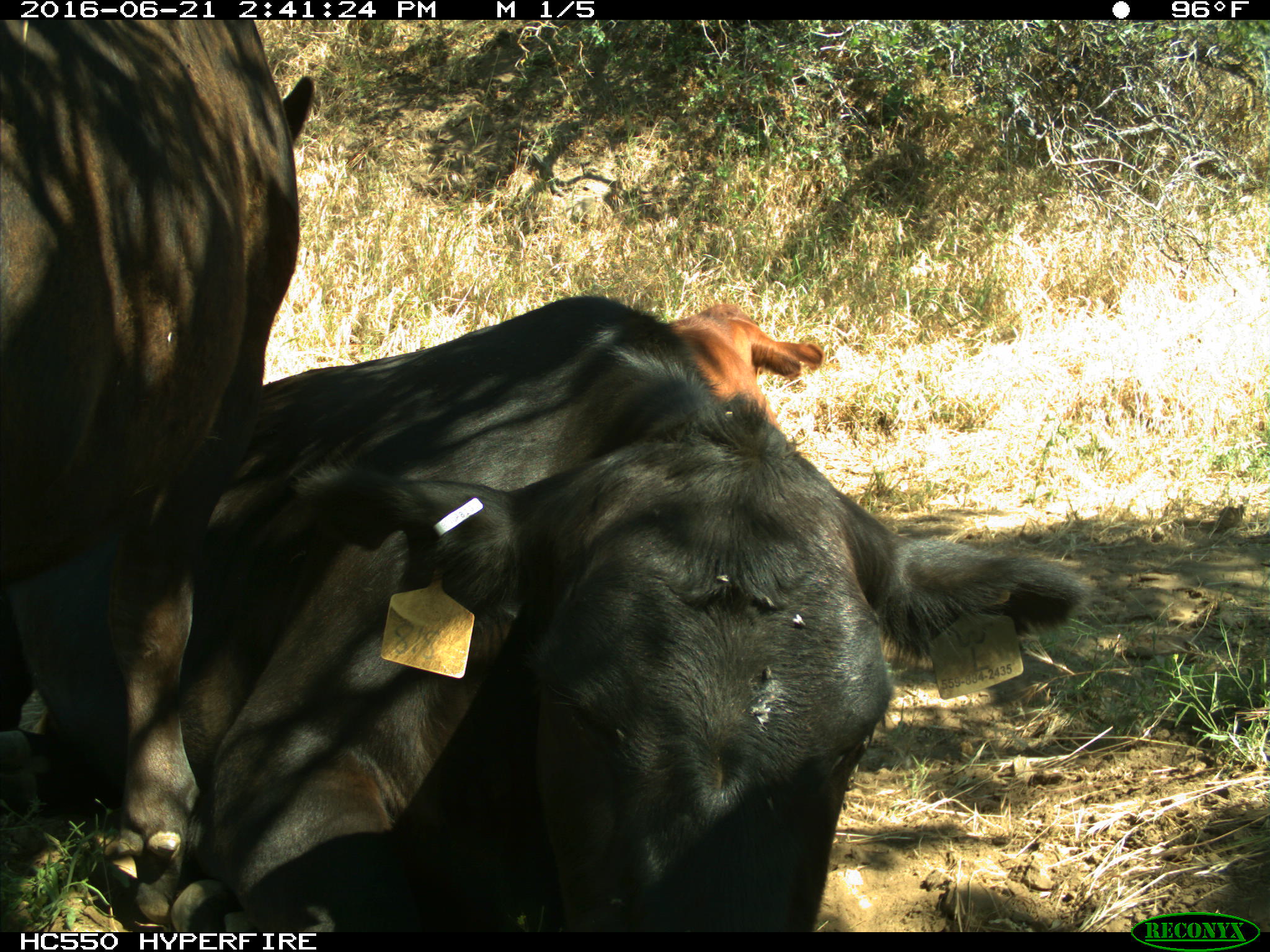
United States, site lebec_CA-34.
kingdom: Animalia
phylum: Chordata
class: Mammalia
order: Artiodactyla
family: Bovidae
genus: Bos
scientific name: Bos taurus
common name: domestic cow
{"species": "Bos taurus (domestic cow)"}